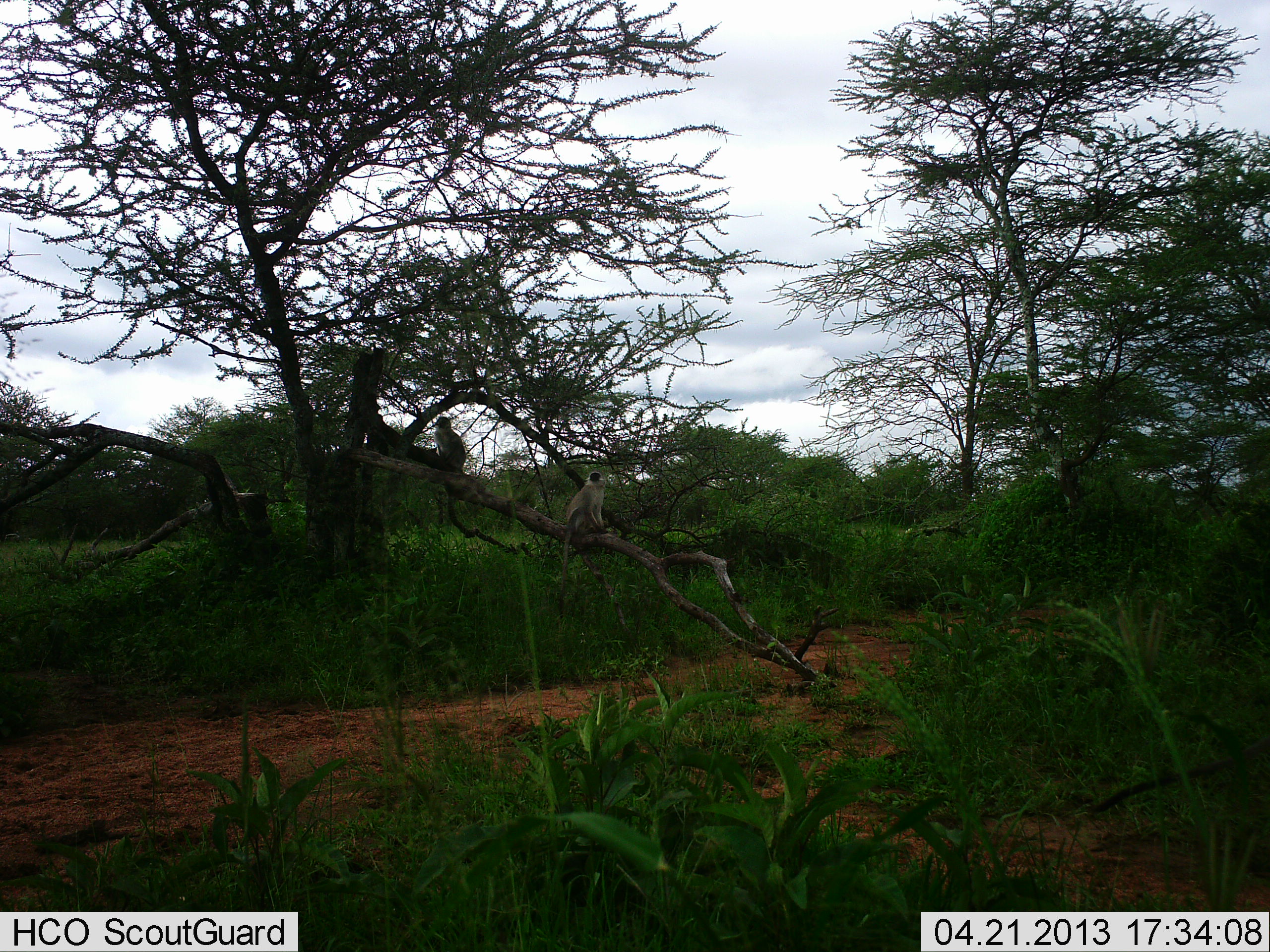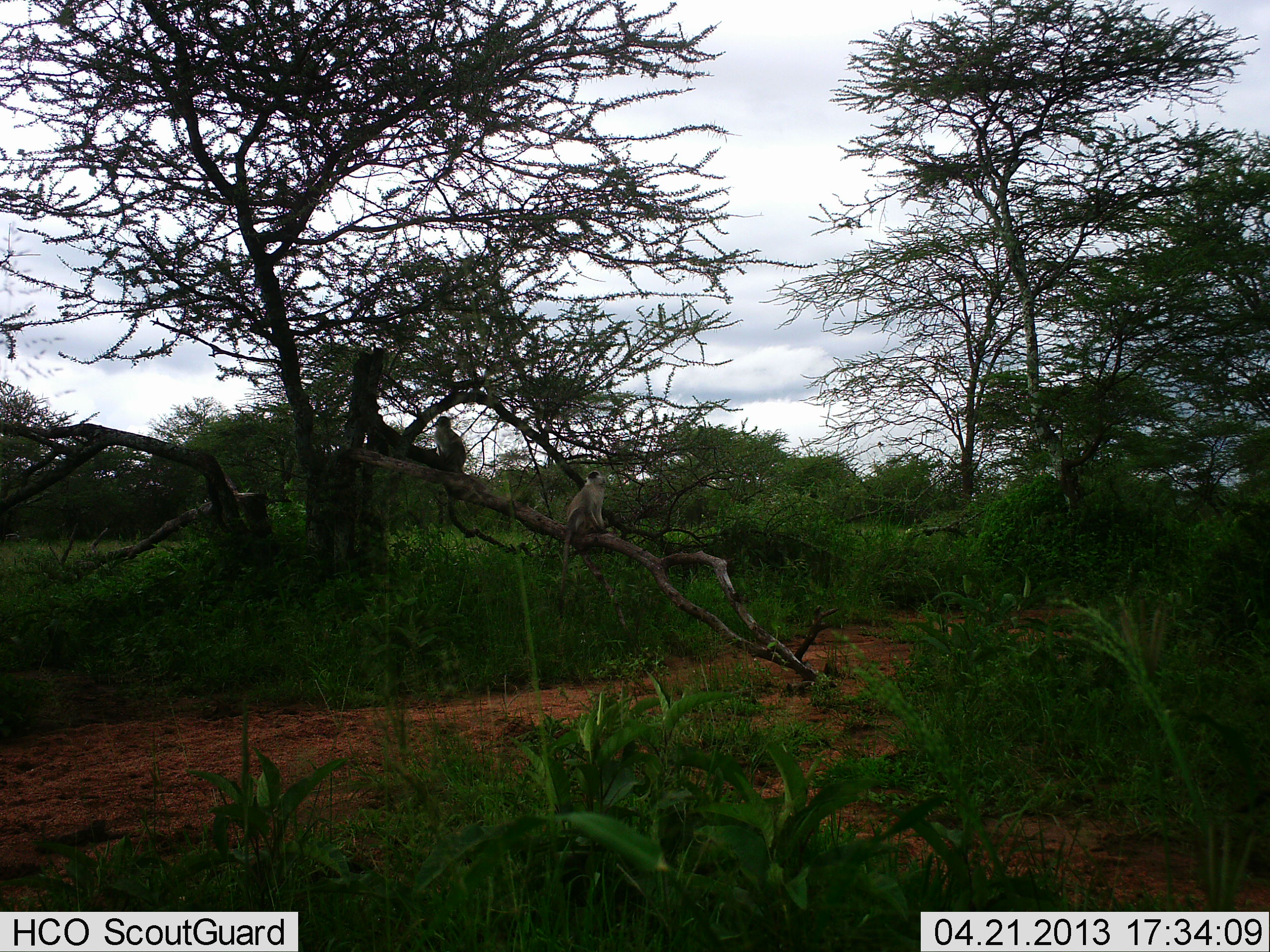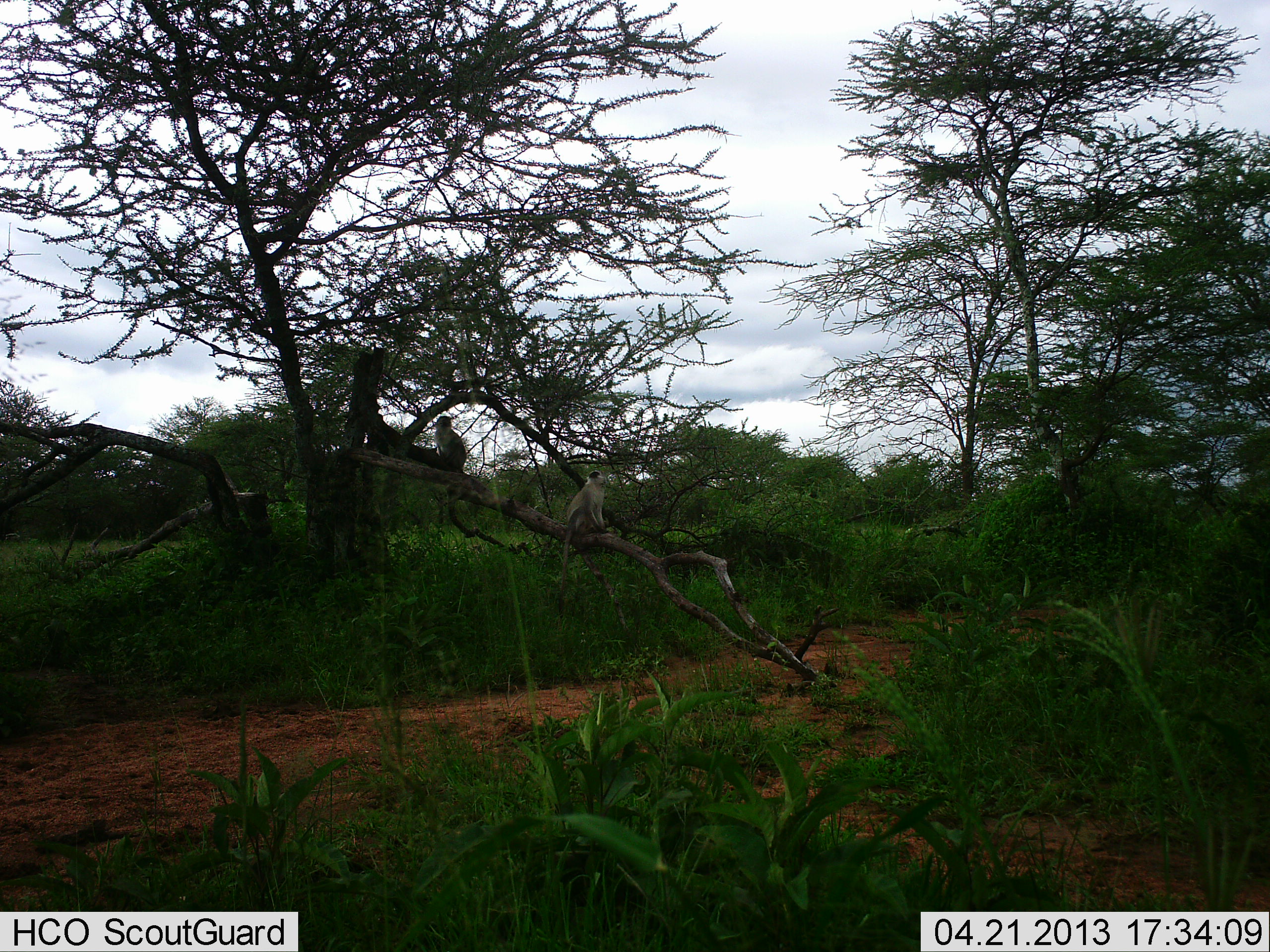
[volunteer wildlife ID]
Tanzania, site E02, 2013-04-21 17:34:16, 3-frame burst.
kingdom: Animalia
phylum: Chordata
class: Mammalia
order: Primates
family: Cercopithecidae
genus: Chlorocebus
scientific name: Chlorocebus pygerythrus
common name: vervet monkey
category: monkeyvervet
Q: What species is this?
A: Monkeyvervet (vervet monkey) (Chlorocebus pygerythrus).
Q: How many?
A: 2.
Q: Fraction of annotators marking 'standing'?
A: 20%.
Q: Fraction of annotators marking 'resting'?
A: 80%.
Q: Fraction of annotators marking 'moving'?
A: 0%.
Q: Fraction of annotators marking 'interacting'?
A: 0%.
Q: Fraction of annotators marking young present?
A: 0%.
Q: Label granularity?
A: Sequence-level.